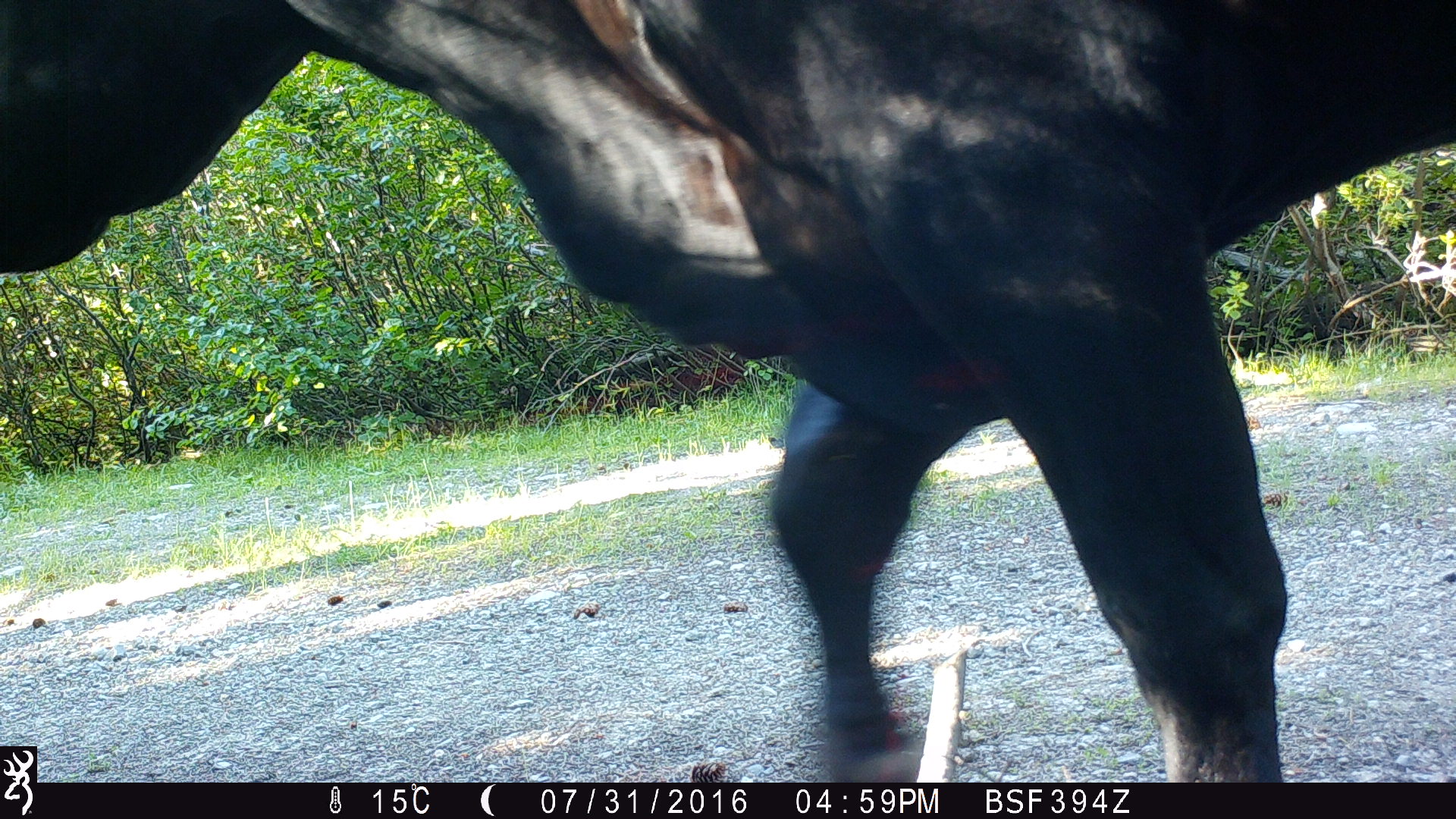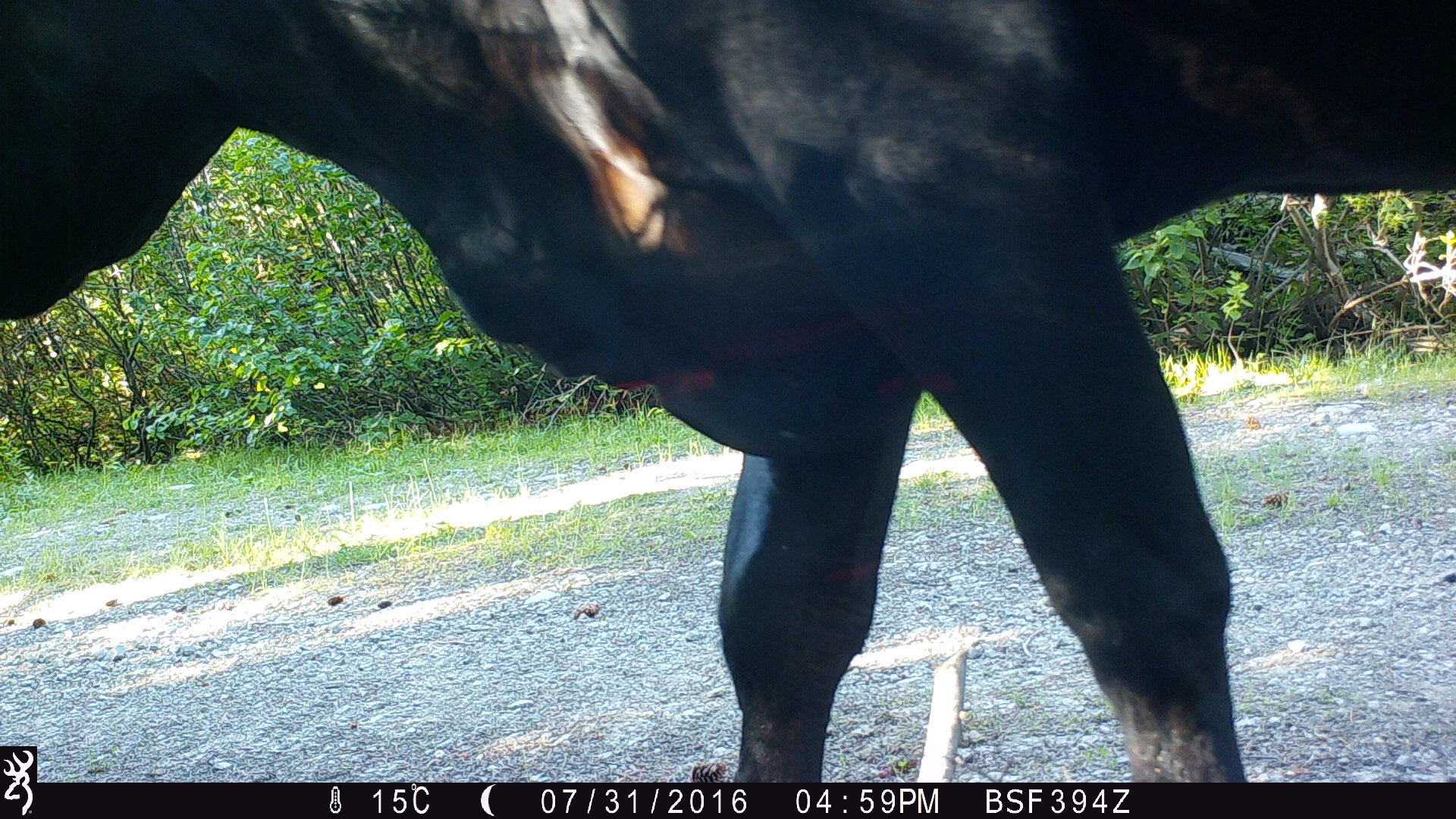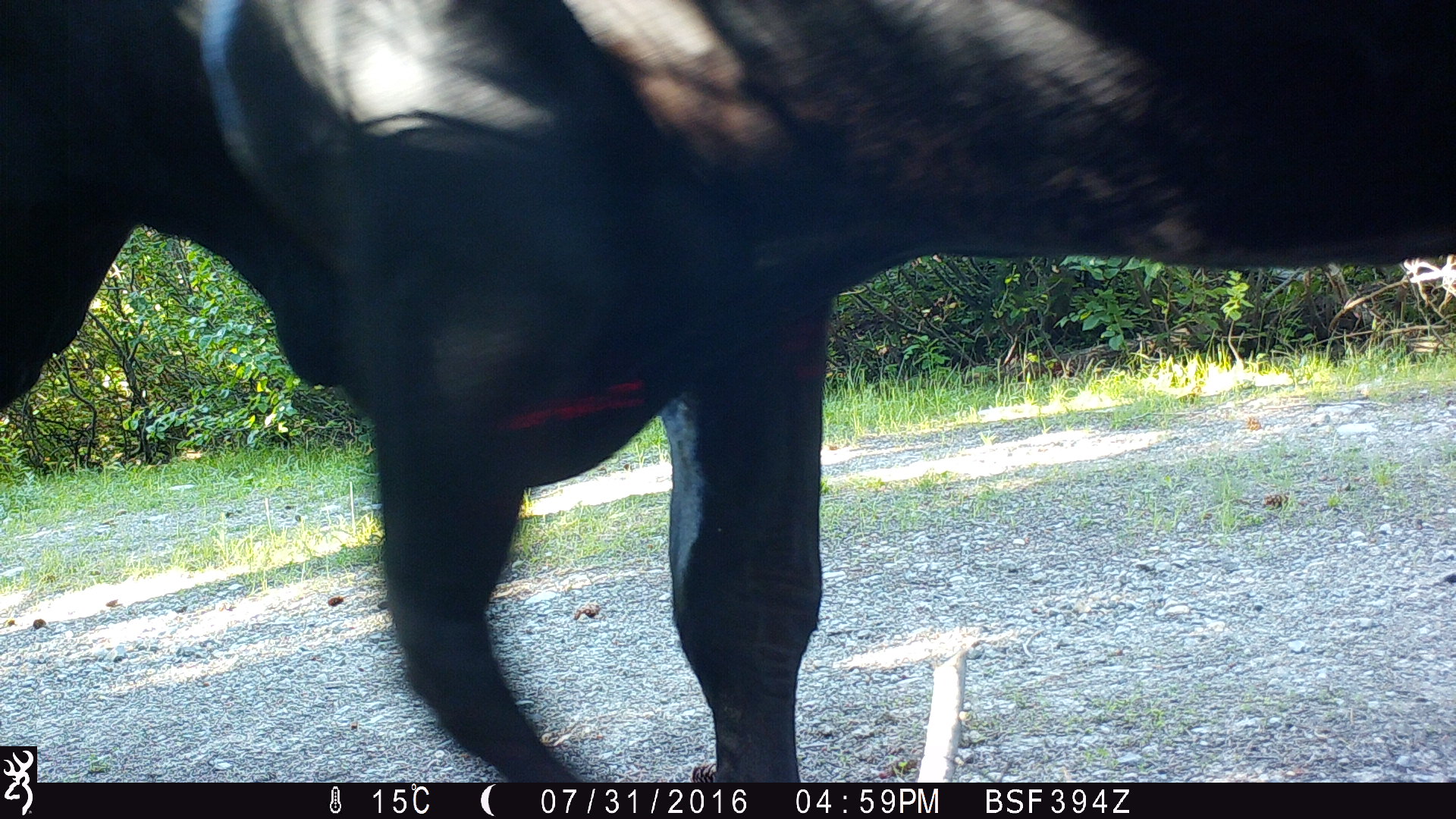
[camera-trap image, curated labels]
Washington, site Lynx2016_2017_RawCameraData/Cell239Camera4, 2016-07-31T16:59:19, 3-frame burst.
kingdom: Animalia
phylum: Chordata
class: Mammalia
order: Artiodactyla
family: Bovidae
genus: Bos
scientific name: Bos taurus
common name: domestic cattle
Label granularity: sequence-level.